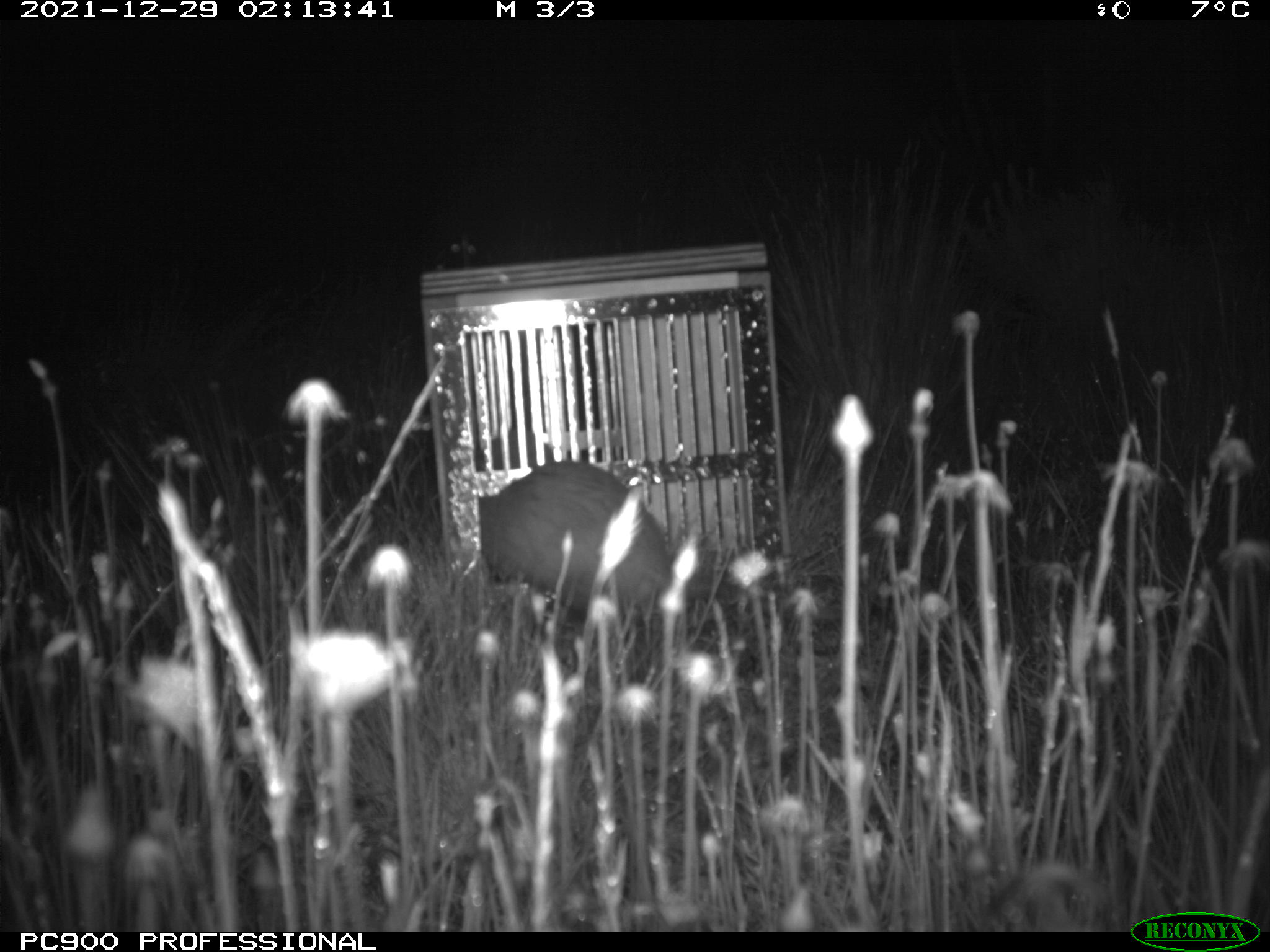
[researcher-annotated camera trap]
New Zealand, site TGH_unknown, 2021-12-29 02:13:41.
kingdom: Animalia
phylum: Chordata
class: Mammalia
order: Carnivora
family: Mustelidae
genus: Mustela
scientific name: Mustela furo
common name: ferret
Ferret (Mustela furo).